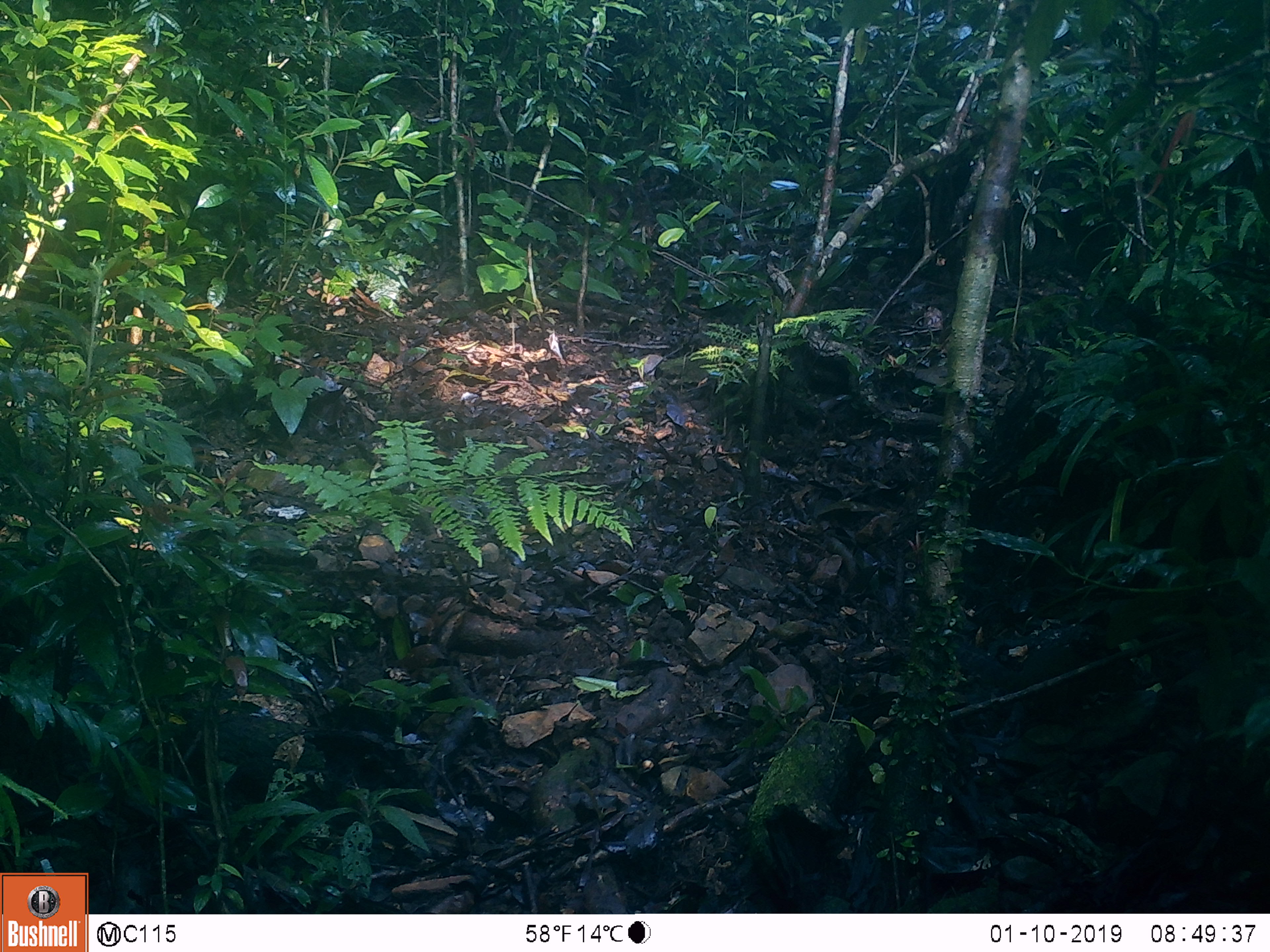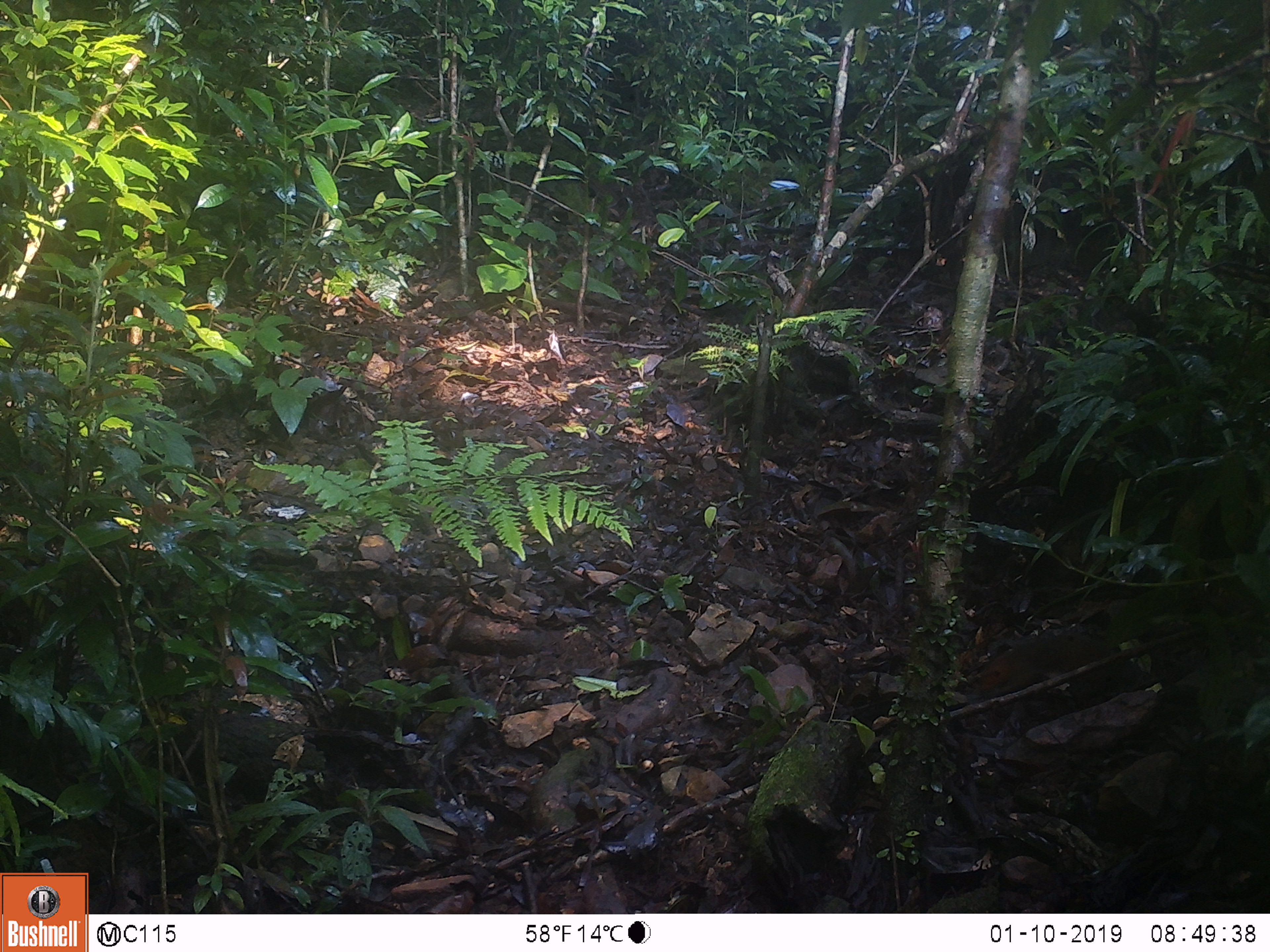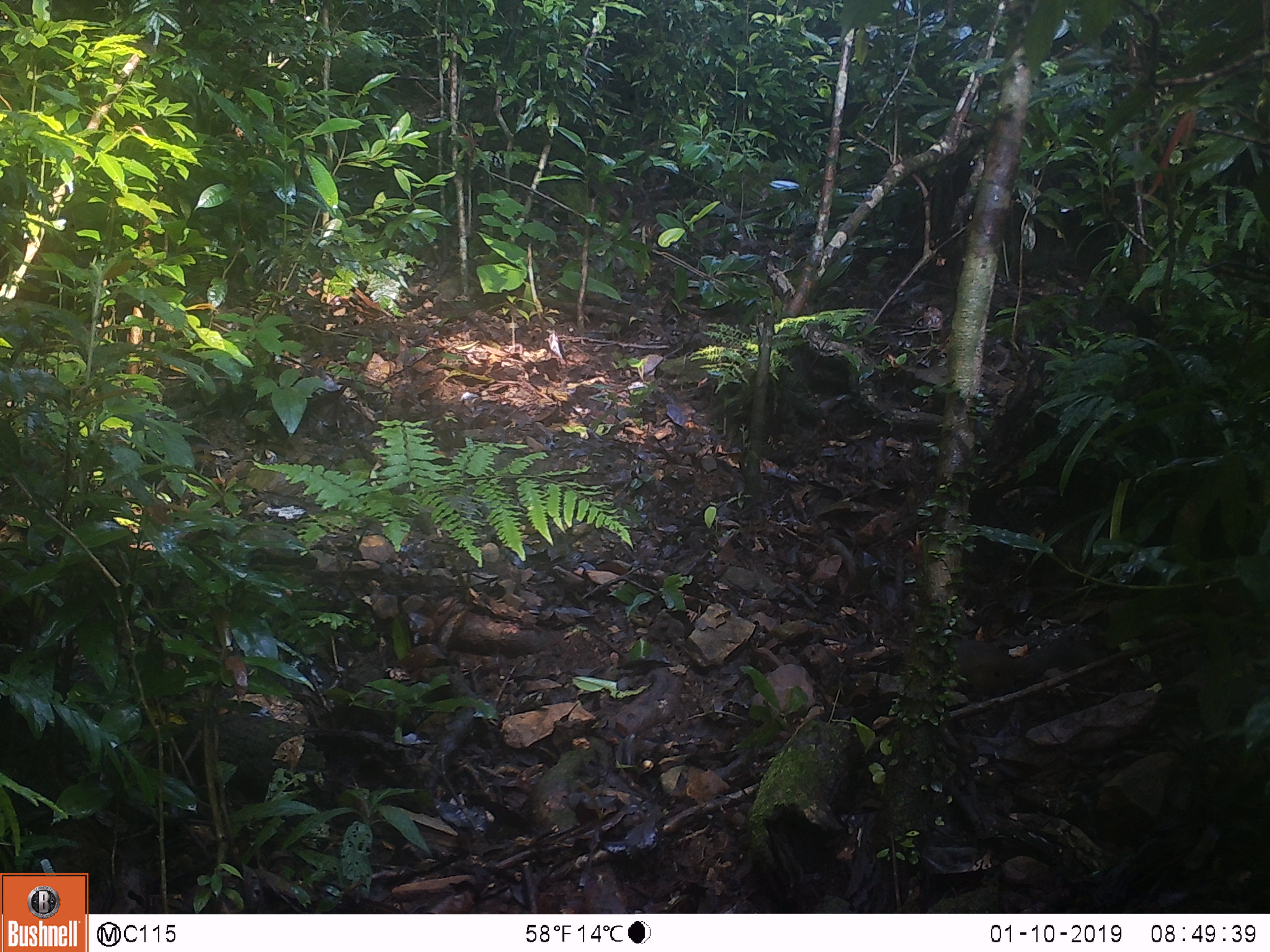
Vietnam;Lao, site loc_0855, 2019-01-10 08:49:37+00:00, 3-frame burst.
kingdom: Animalia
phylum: Chordata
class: Mammalia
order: Rodentia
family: Sciuridae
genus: Dremomys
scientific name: Dremomys rufigenis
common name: red-cheeked squirrel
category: red cheeked squirrel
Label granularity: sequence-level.